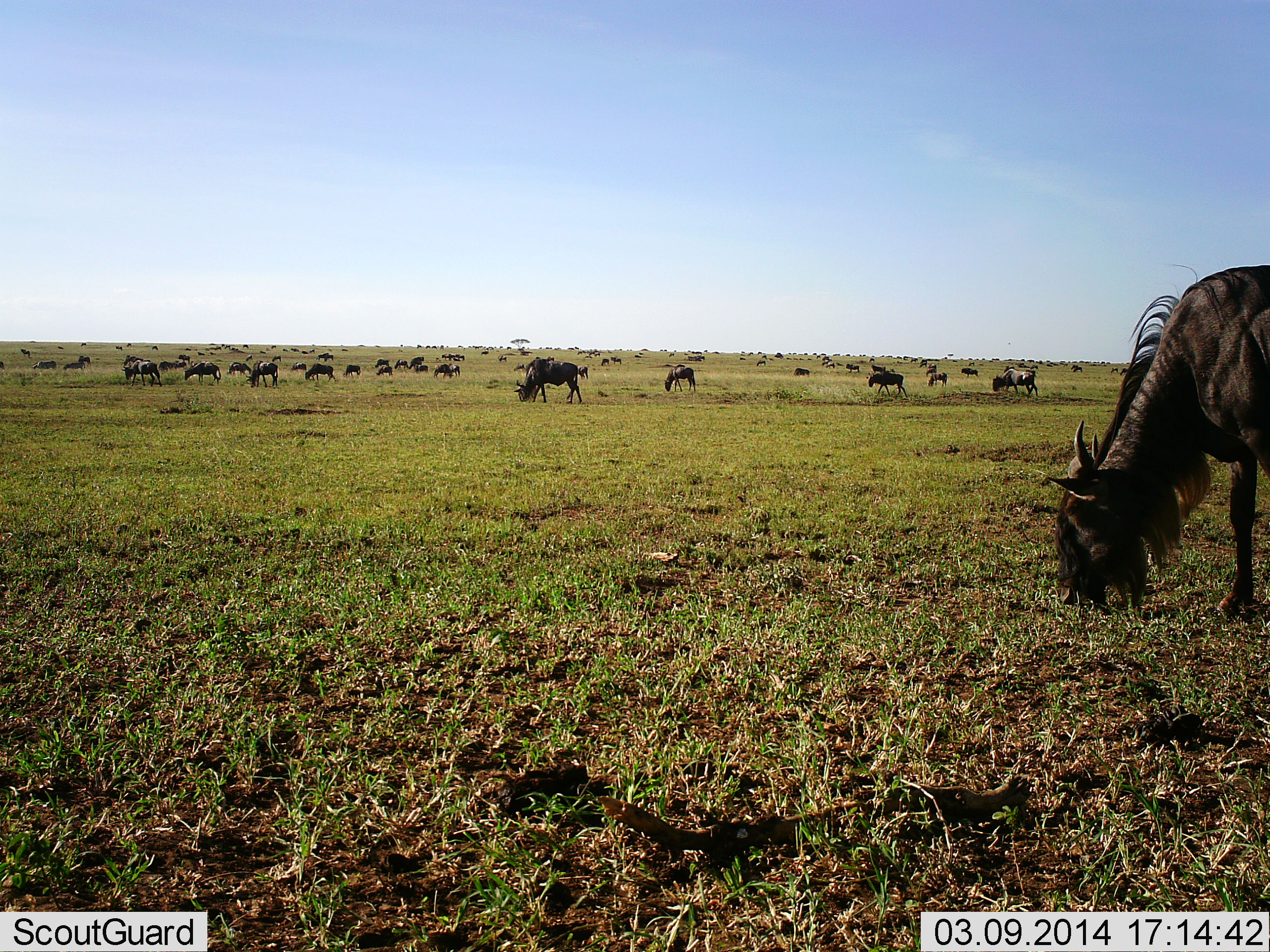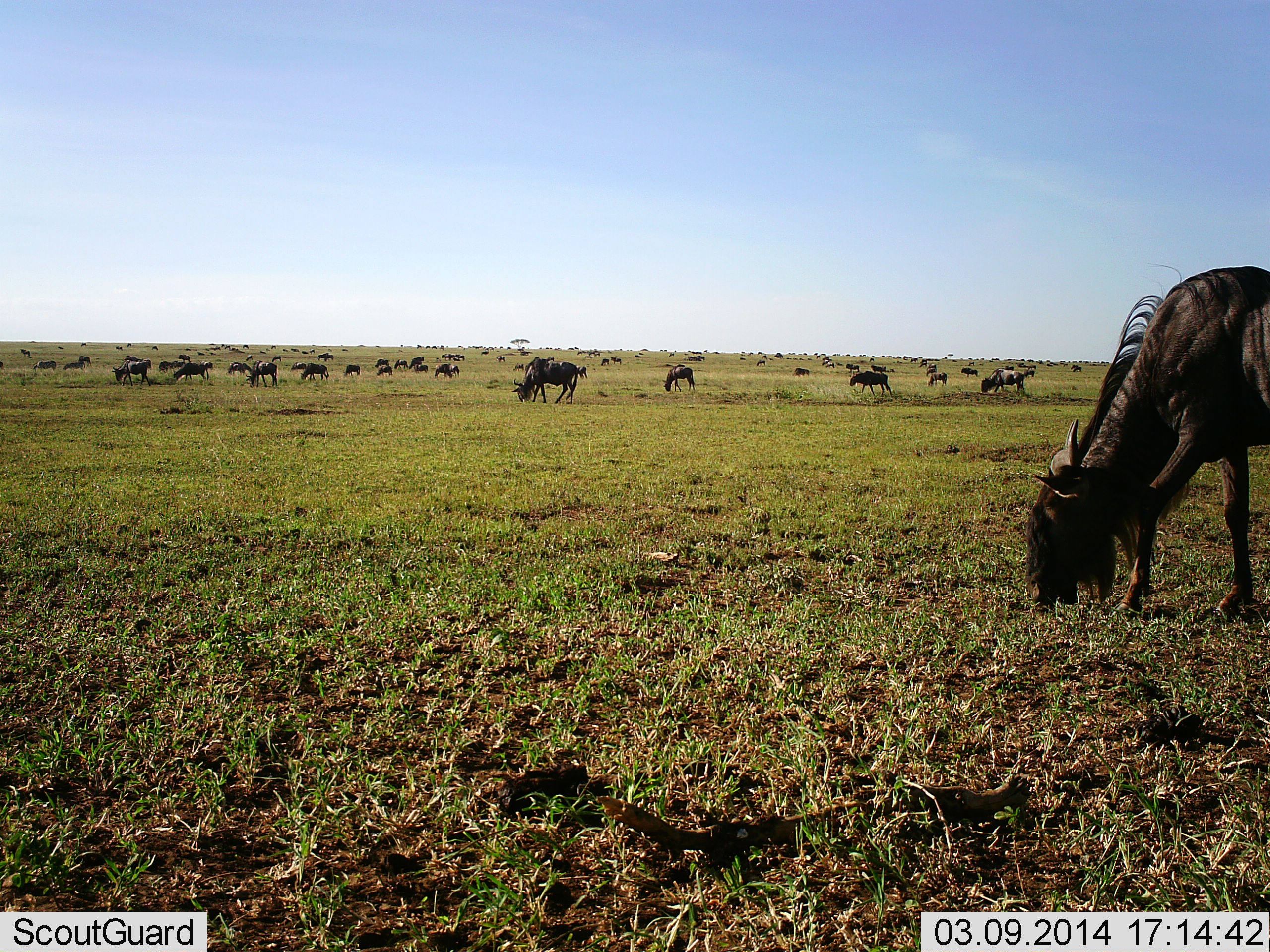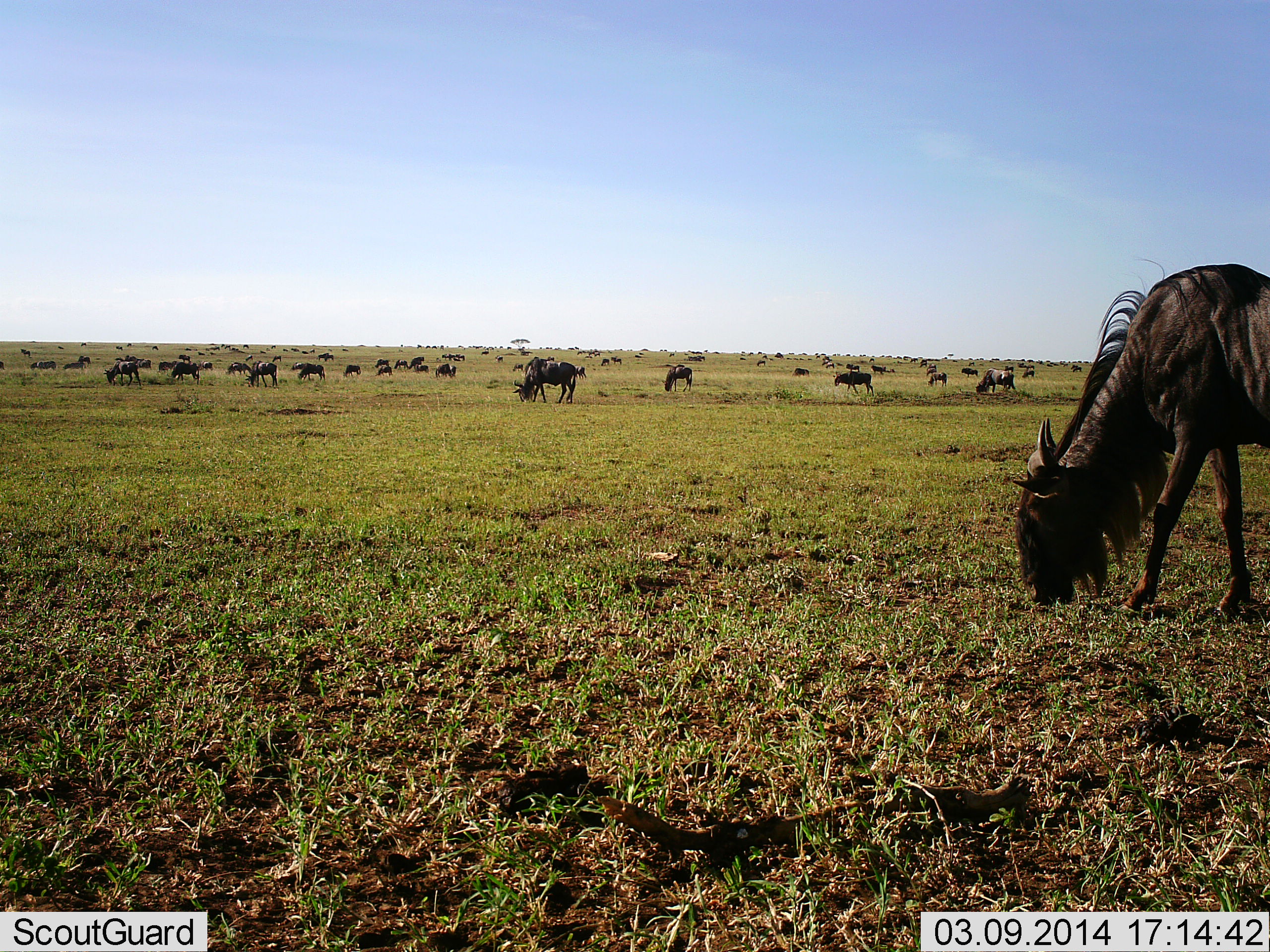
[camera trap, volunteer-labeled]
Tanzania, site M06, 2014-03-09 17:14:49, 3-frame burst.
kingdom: Animalia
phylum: Chordata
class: Mammalia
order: Artiodactyla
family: Bovidae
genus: Connochaetes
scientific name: Connochaetes taurinus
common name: blue wildebeest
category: wildebeest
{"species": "wildebeest (blue wildebeest) (Connochaetes taurinus)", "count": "11-50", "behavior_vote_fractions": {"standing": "40%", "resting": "0%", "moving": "40%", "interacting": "0%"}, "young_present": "0%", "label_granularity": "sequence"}